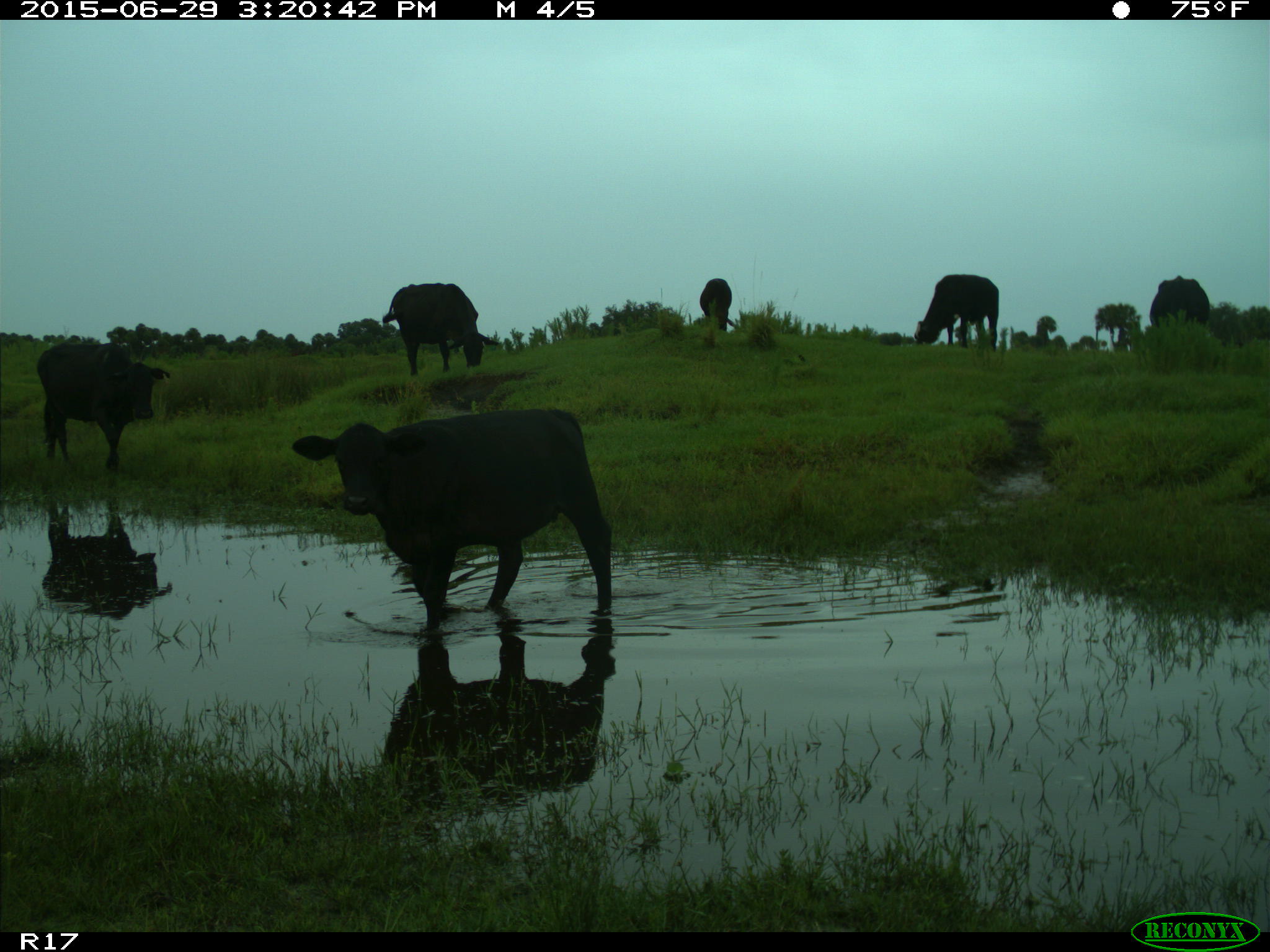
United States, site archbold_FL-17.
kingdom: Animalia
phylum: Chordata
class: Mammalia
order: Artiodactyla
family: Bovidae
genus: Bos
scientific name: Bos taurus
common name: domestic cow